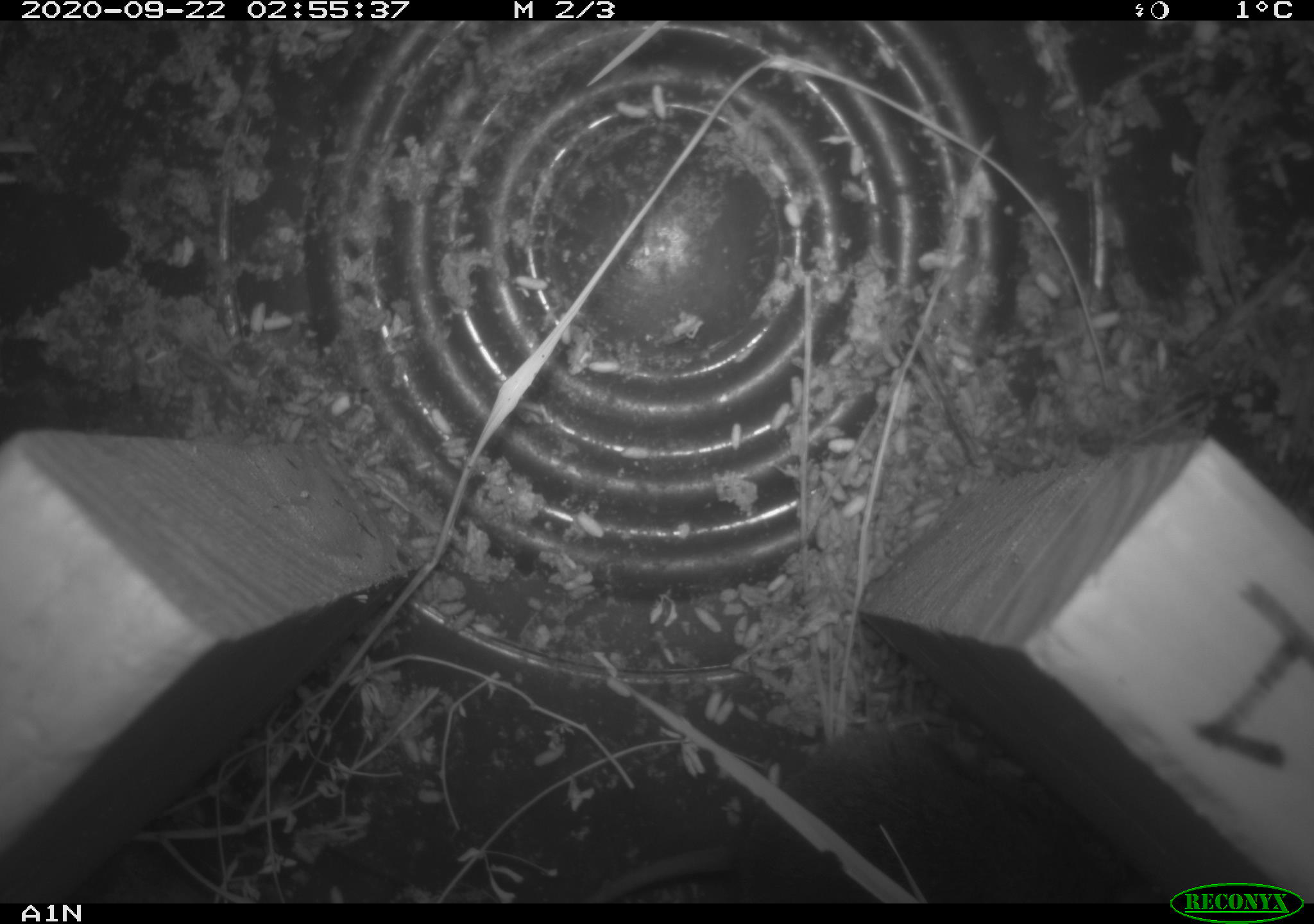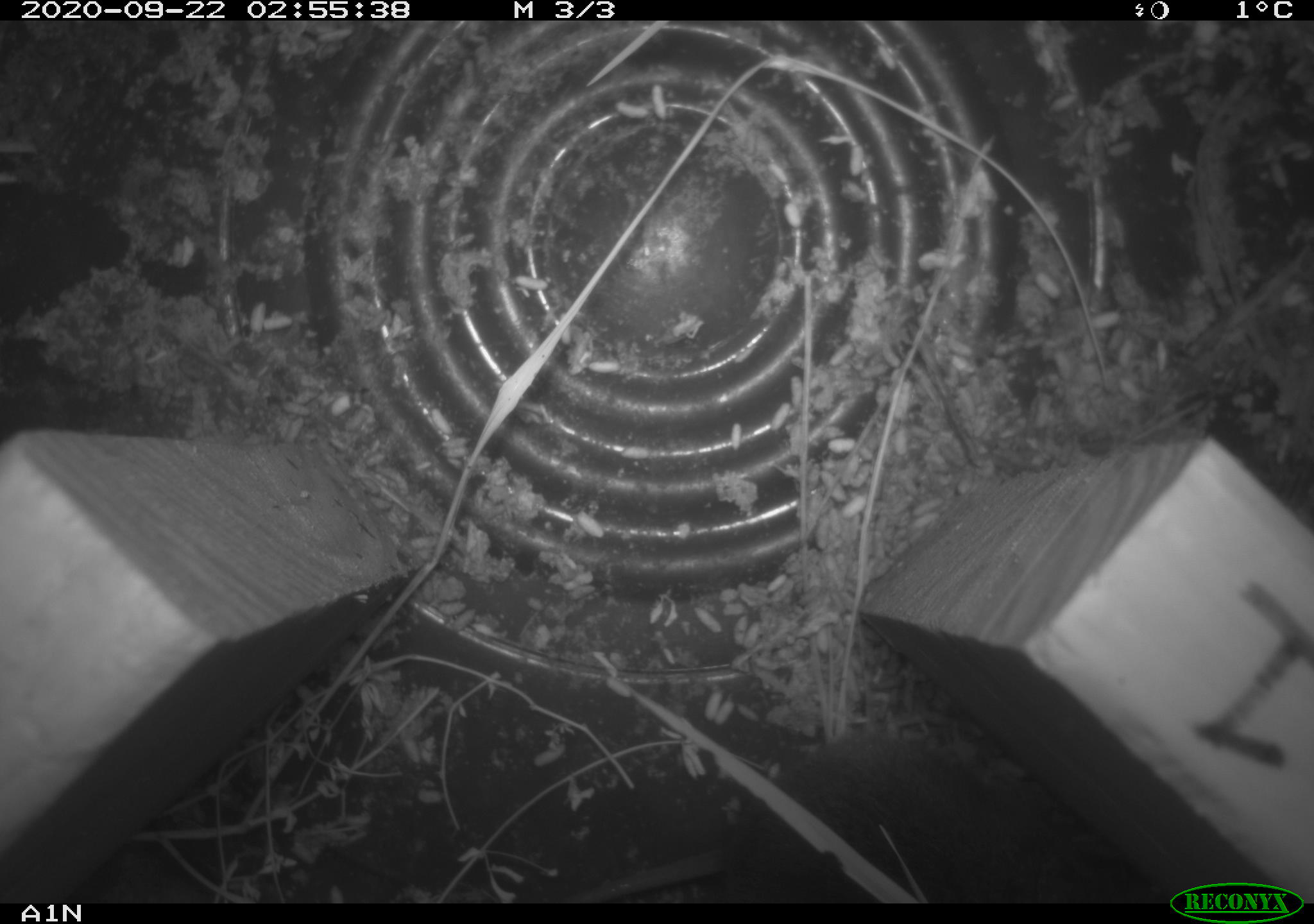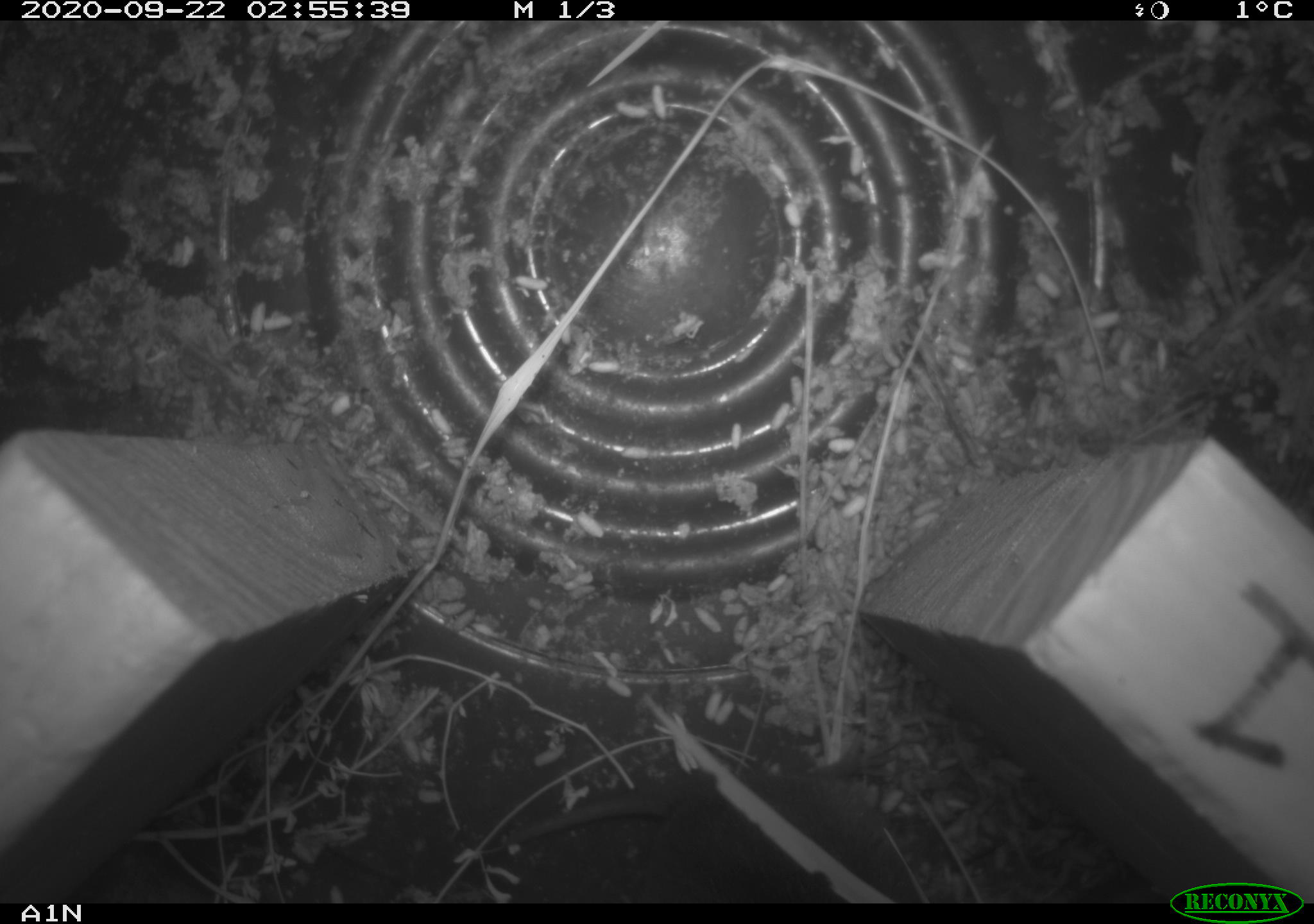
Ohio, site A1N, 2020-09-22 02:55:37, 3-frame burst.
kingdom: Animalia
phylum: Chordata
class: Mammalia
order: Rodentia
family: Cricetidae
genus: Microtus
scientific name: Microtus pennsylvanicus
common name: meadow vole